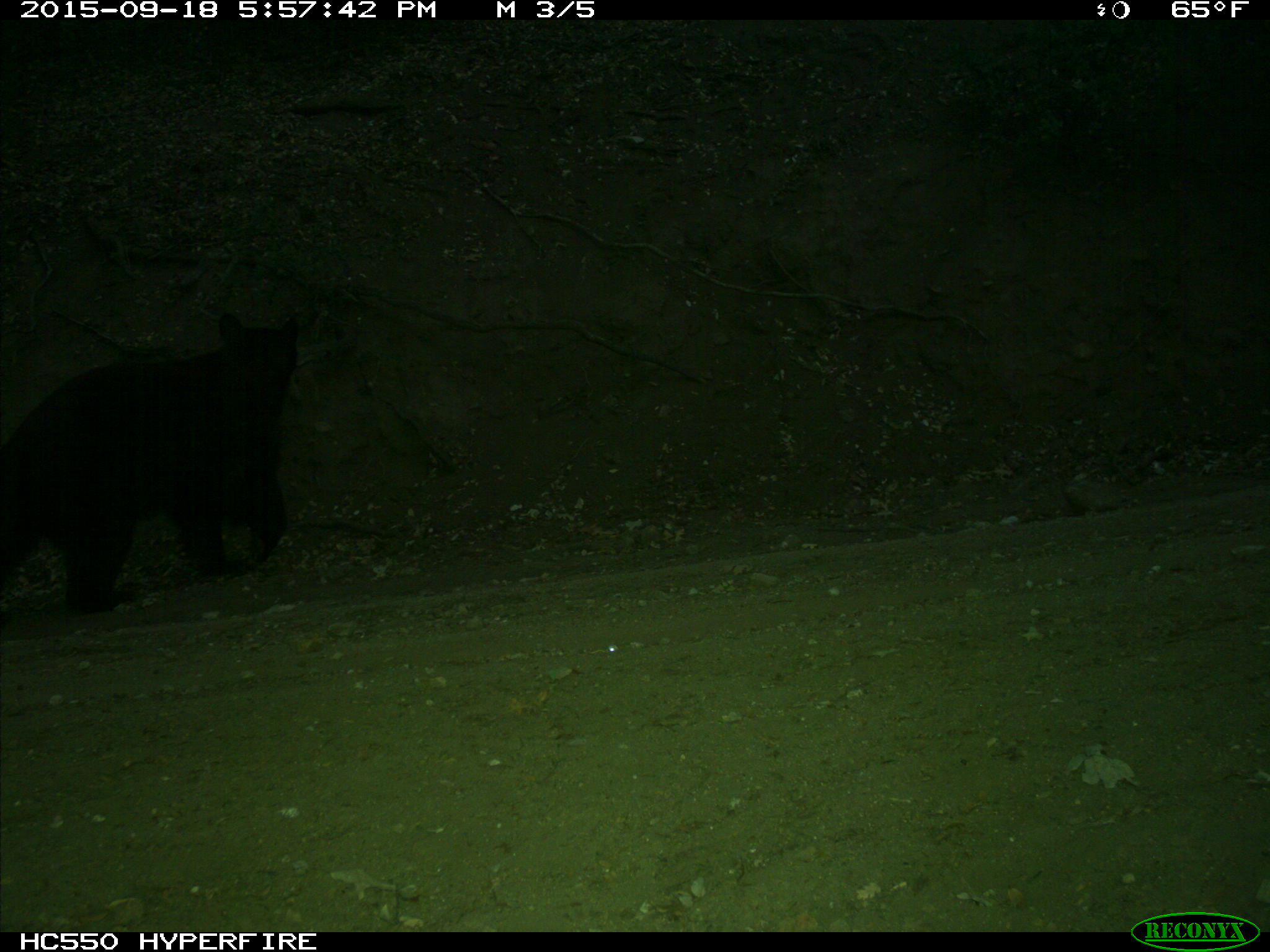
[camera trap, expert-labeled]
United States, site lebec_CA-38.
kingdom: Animalia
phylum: Chordata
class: Mammalia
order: Carnivora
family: Ursidae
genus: Ursus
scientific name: Ursus americanus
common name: american black bear